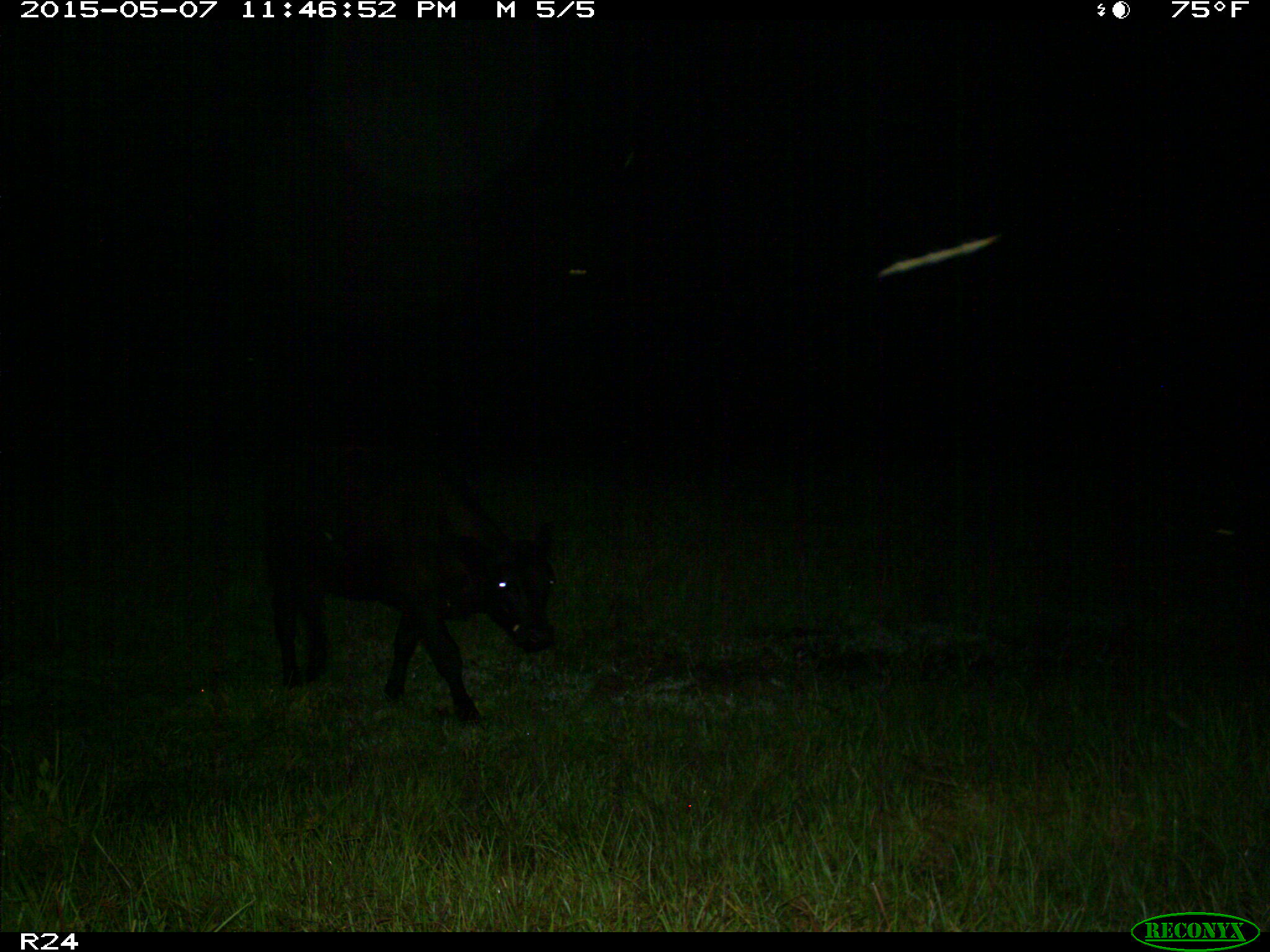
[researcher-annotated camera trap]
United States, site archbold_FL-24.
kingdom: Animalia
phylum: Chordata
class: Mammalia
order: Artiodactyla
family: Bovidae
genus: Bos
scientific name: Bos taurus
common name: domestic cow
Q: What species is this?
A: Bos taurus (domestic cow).